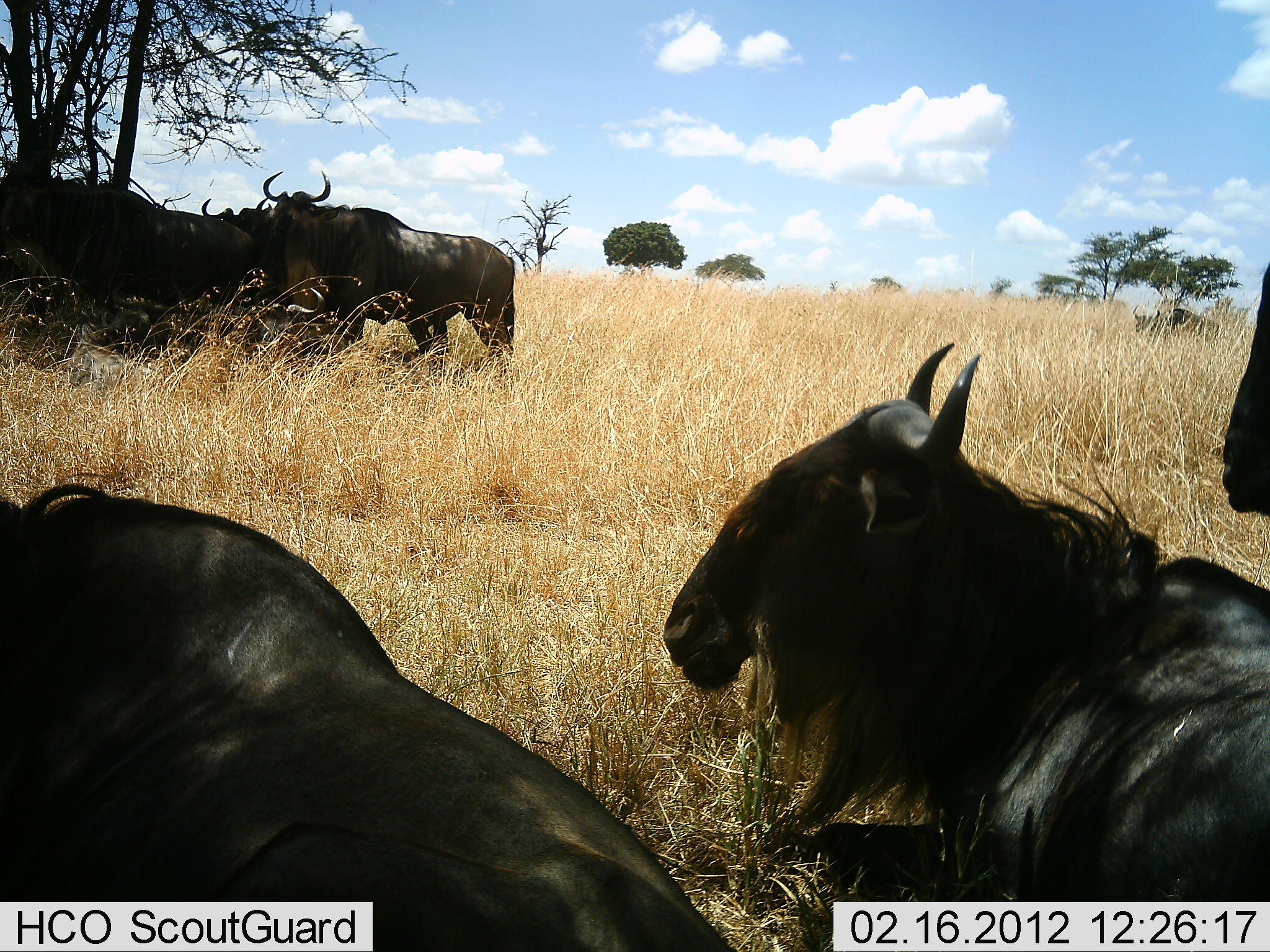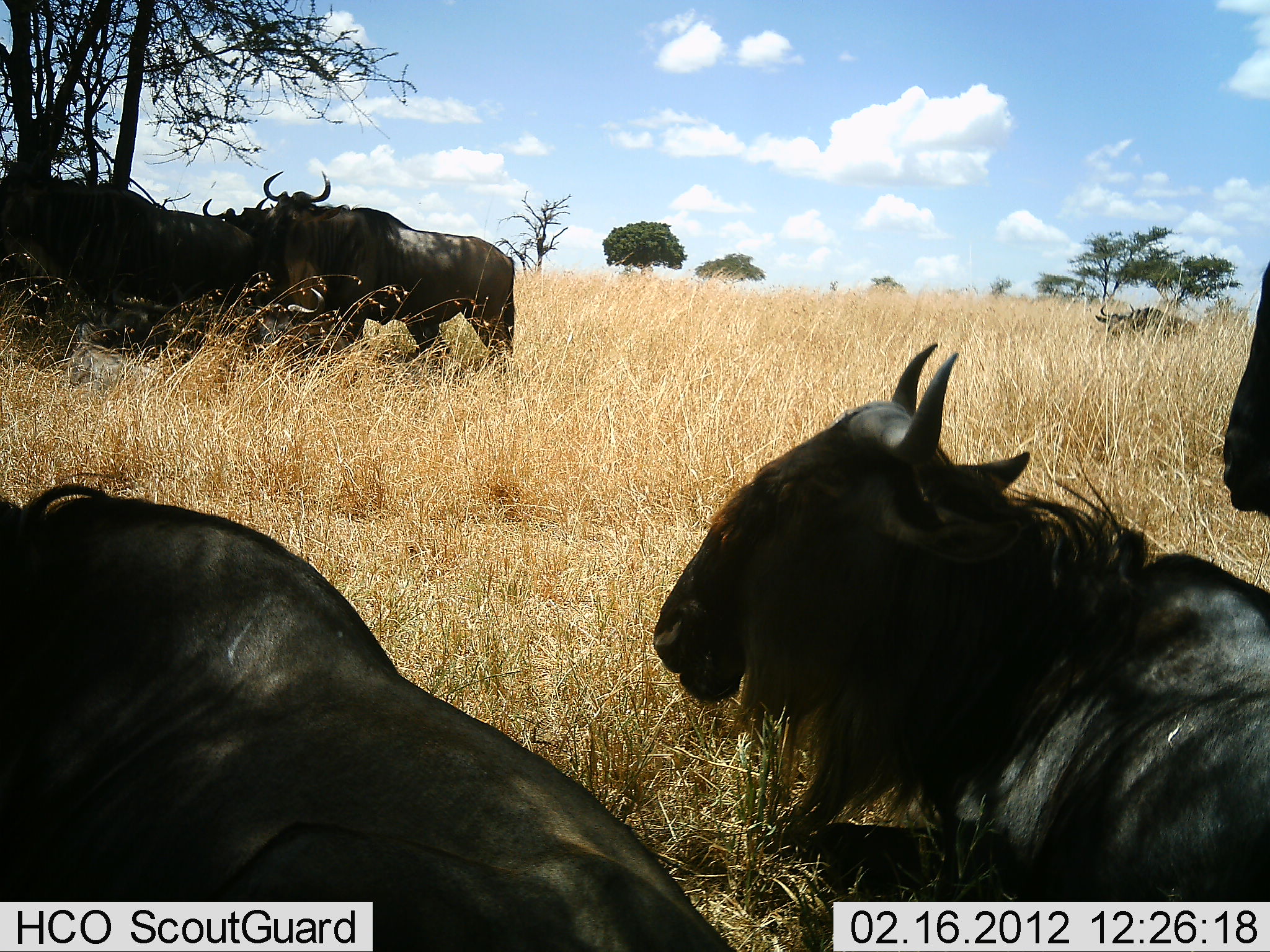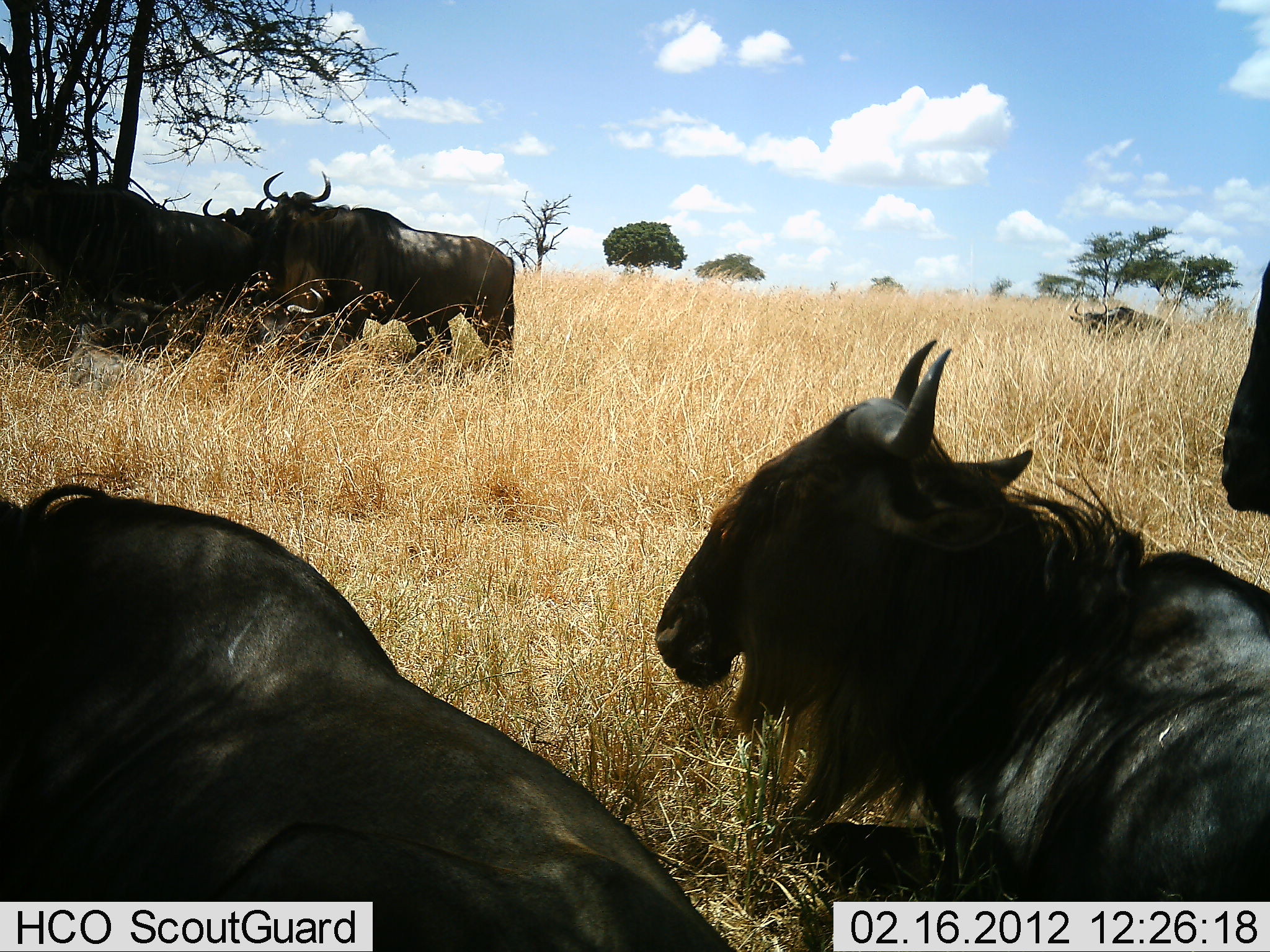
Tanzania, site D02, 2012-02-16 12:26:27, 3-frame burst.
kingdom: Animalia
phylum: Chordata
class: Mammalia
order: Artiodactyla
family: Bovidae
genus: Connochaetes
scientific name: Connochaetes taurinus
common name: blue wildebeest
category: wildebeest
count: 7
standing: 77%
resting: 96%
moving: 23%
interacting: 0%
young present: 0%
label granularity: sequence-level